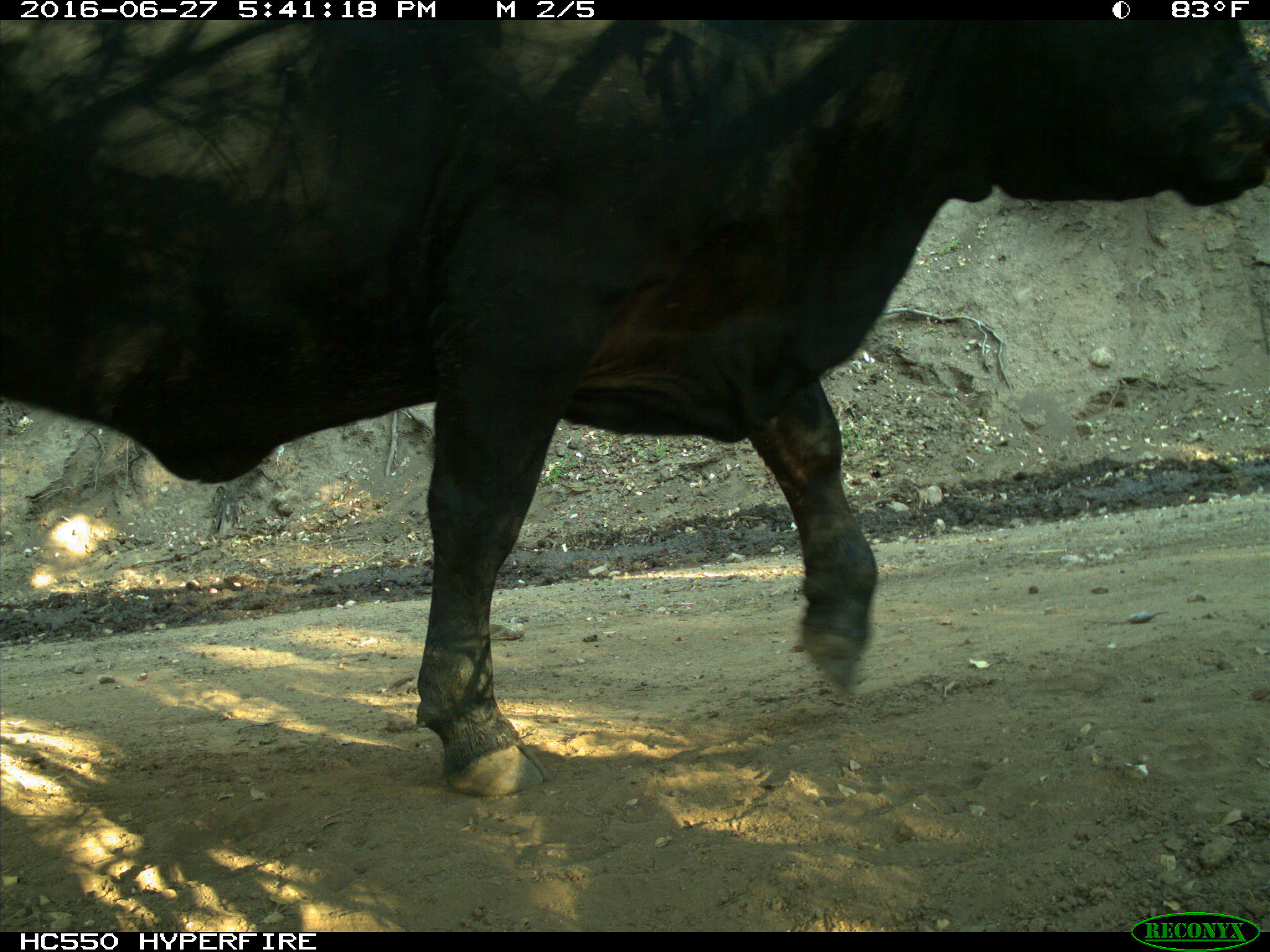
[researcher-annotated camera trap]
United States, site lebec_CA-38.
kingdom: Animalia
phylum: Chordata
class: Mammalia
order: Artiodactyla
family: Bovidae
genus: Bos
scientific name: Bos taurus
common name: domestic cow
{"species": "Bos taurus (domestic cow)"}